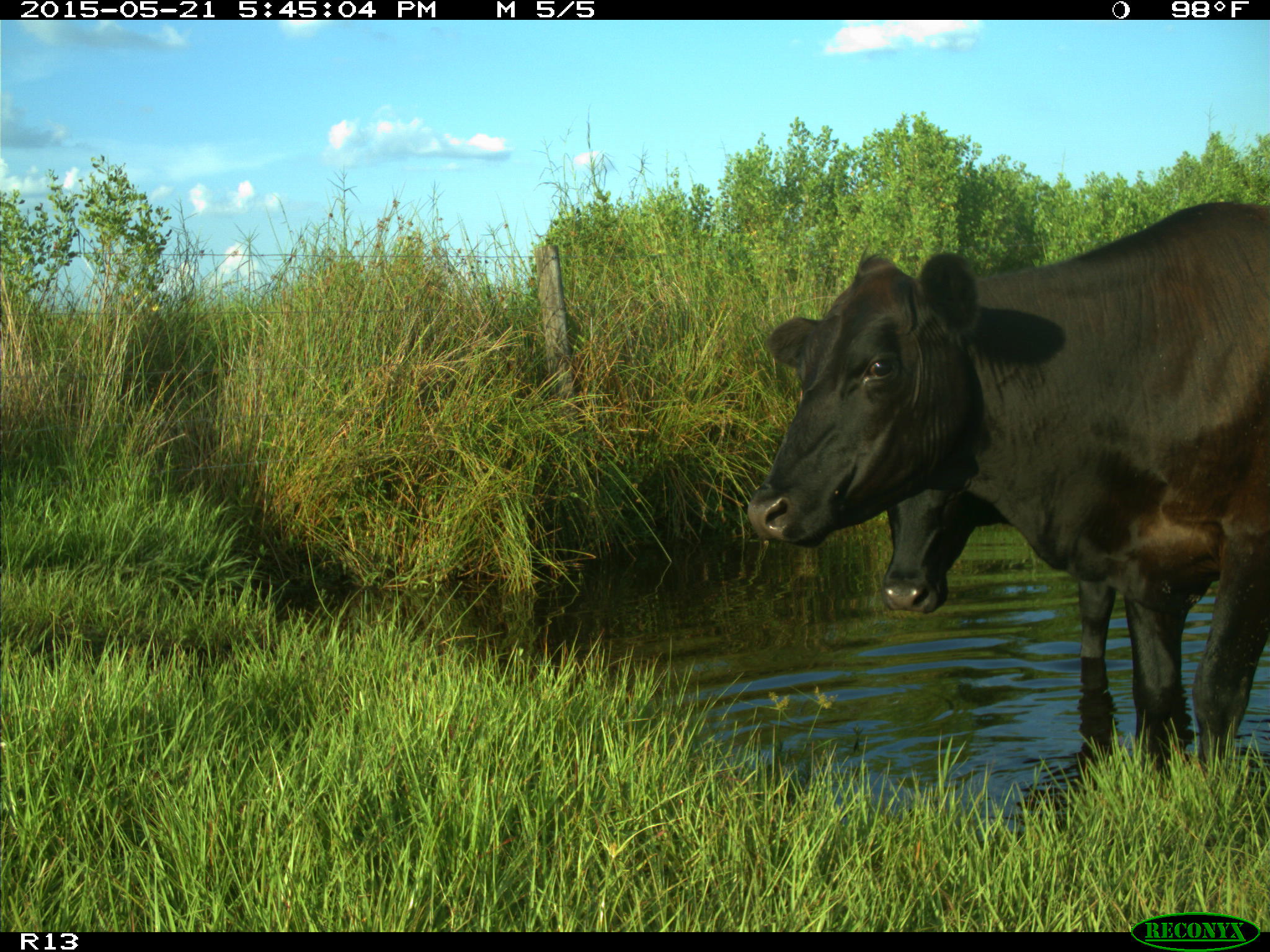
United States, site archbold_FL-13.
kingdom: Animalia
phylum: Chordata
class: Mammalia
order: Artiodactyla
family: Bovidae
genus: Bos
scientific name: Bos taurus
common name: domestic cow